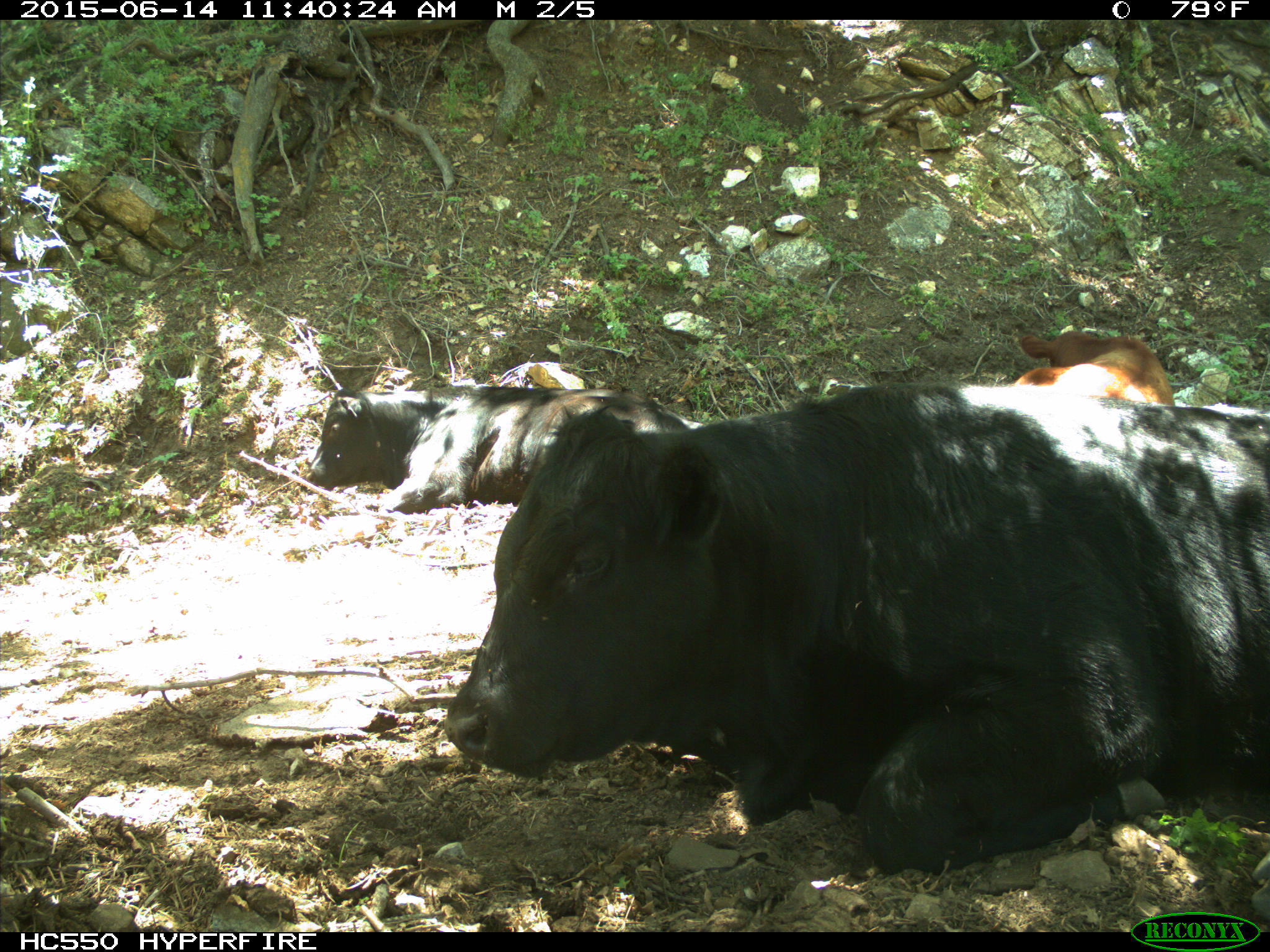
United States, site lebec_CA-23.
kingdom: Animalia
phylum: Chordata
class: Mammalia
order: Artiodactyla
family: Bovidae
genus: Bos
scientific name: Bos taurus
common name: domestic cow